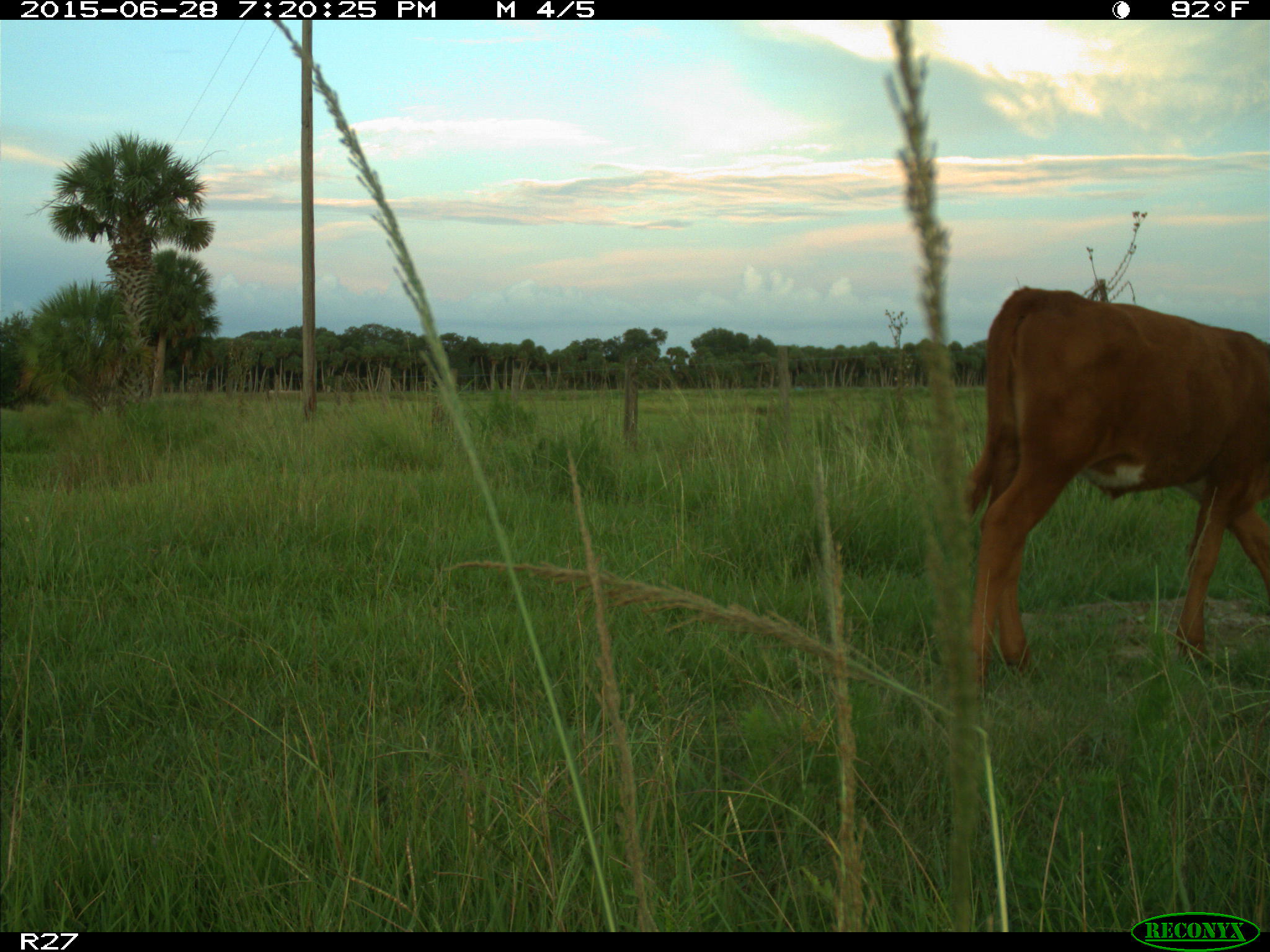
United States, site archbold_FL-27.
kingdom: Animalia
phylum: Chordata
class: Mammalia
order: Artiodactyla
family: Bovidae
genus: Bos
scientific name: Bos taurus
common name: domestic cow